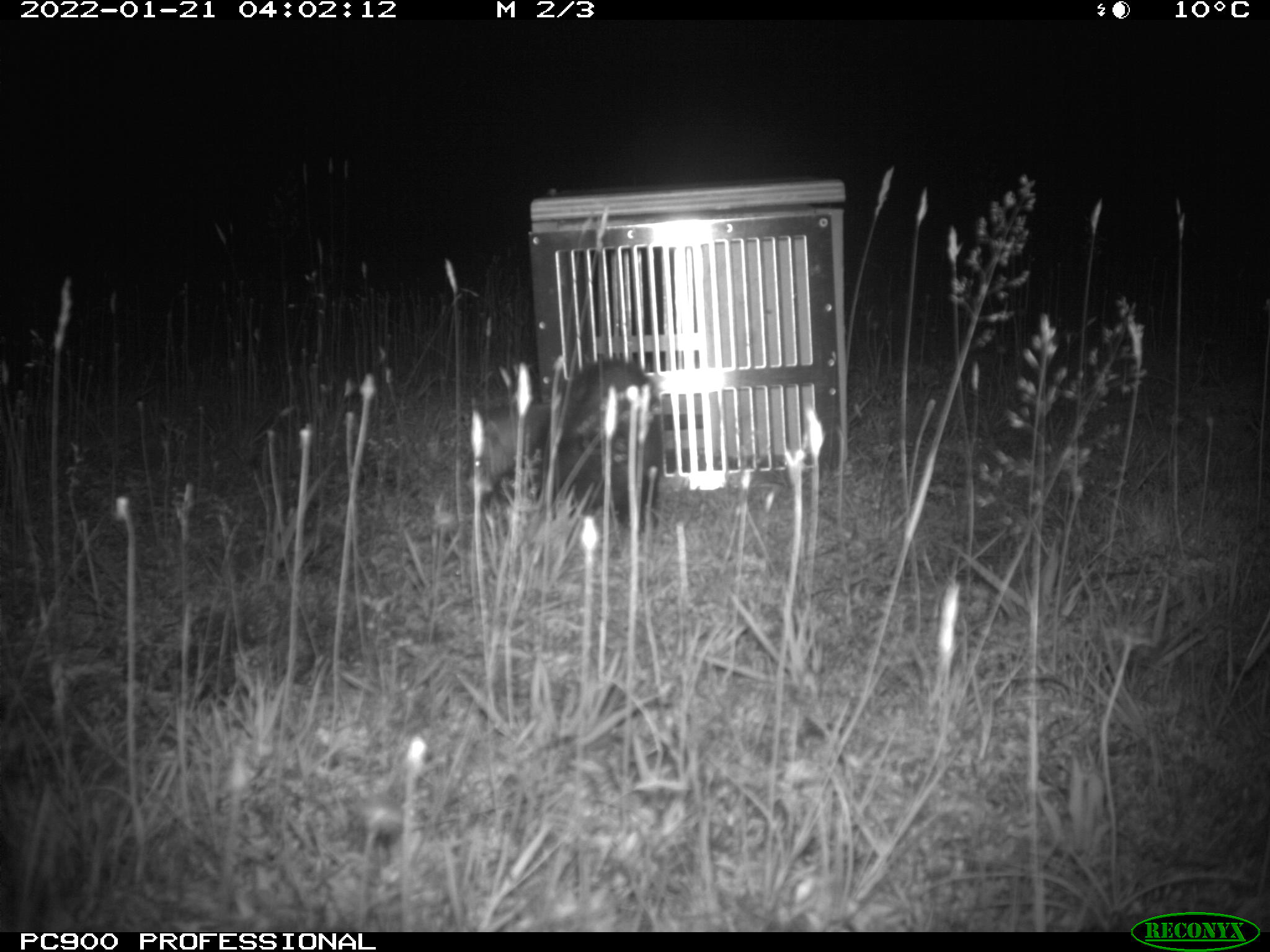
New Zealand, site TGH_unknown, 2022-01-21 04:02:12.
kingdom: Animalia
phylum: Chordata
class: Mammalia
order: Carnivora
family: Mustelidae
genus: Mustela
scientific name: Mustela furo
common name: ferret